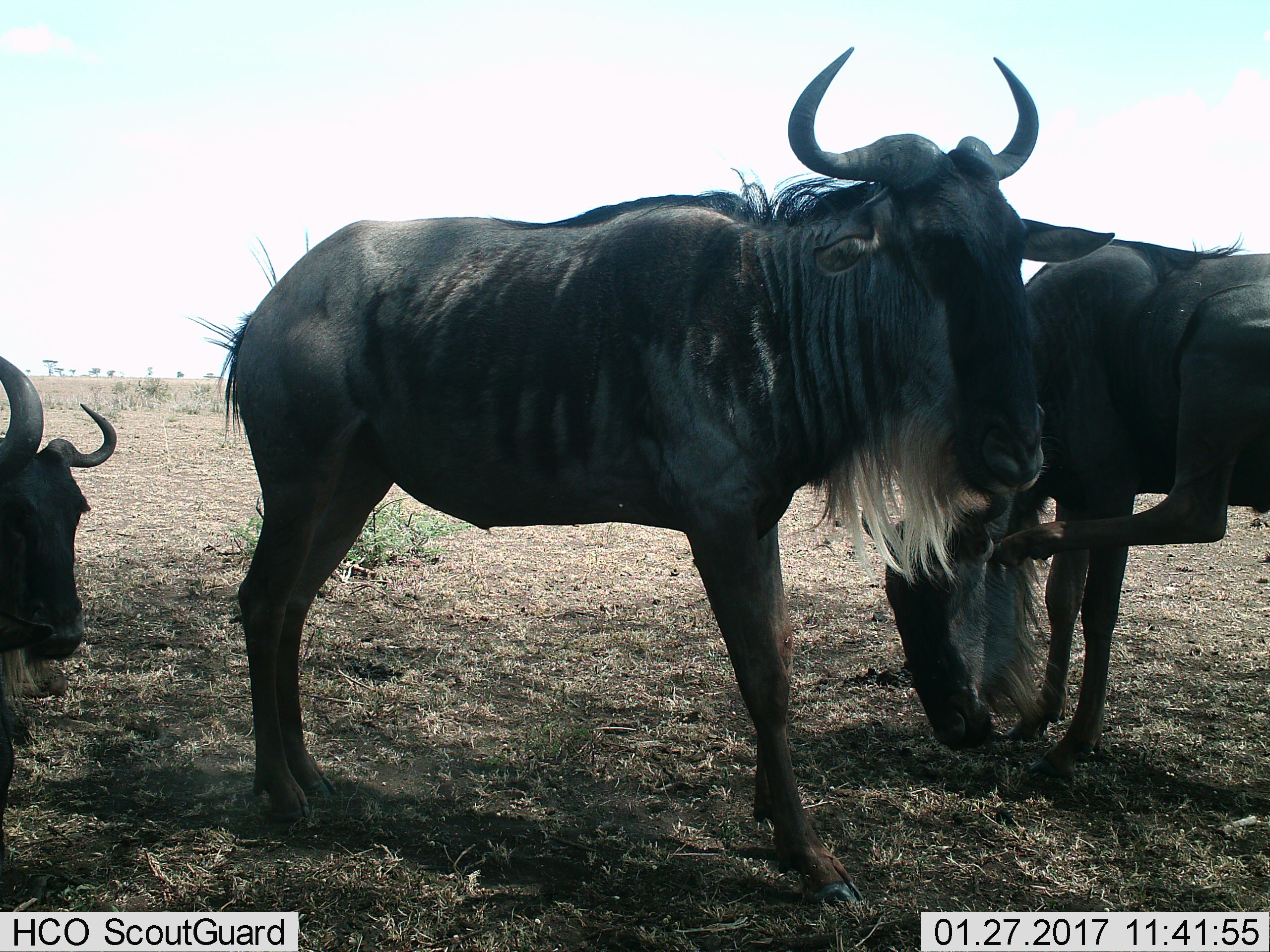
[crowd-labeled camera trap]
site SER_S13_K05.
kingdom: Animalia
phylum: Chordata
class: Mammalia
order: Artiodactyla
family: Bovidae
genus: Connochaetes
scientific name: Connochaetes taurinus taurinus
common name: blue wildebeest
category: wildebeestblue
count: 3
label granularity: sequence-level